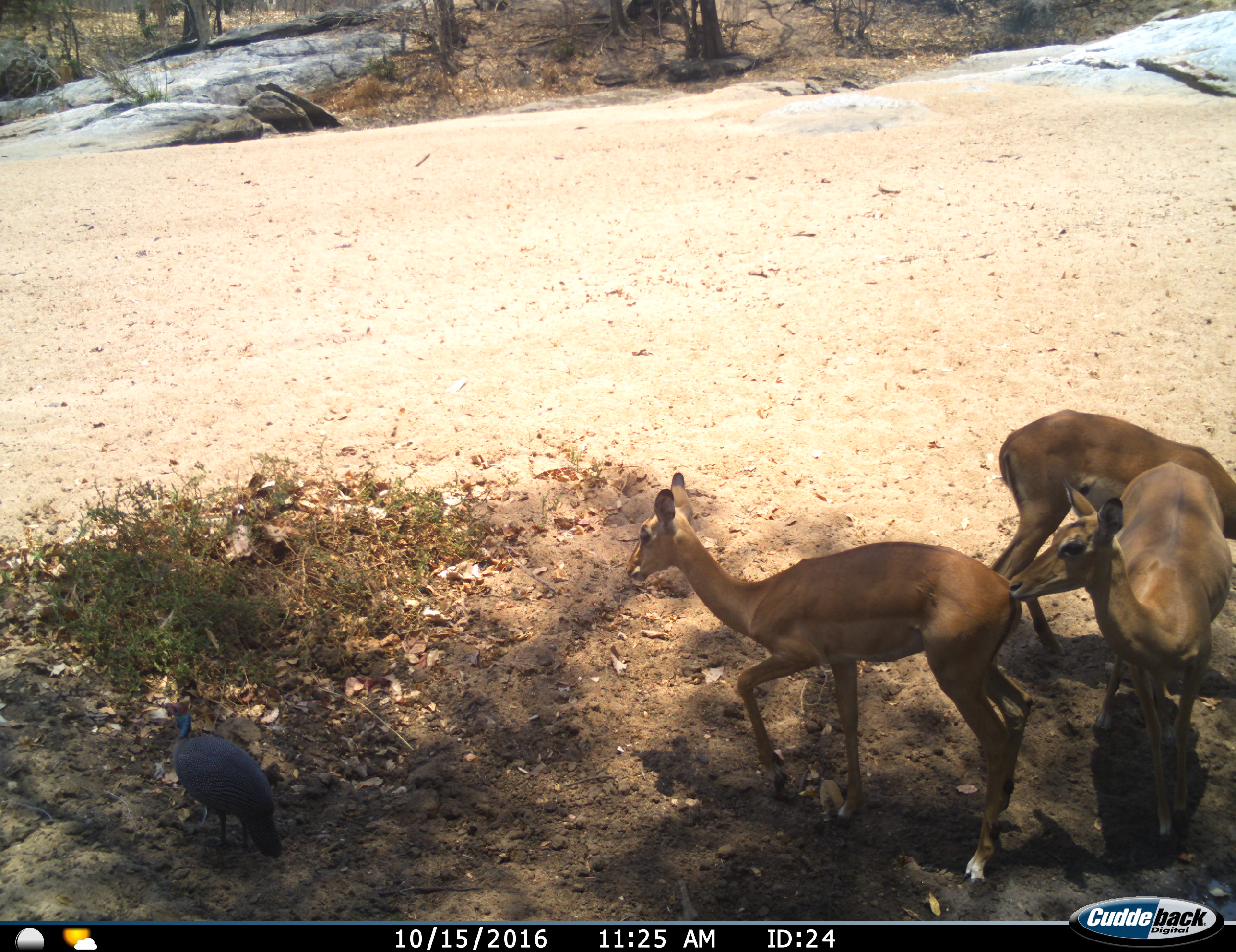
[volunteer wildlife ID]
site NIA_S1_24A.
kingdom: Animalia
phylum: Chordata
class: Aves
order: Galliformes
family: Numididae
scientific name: Numididae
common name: guineafowl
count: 1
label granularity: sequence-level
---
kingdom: Animalia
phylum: Chordata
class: Mammalia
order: Artiodactyla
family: Bovidae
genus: Aepyceros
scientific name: Aepyceros melampus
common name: impala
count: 3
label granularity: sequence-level